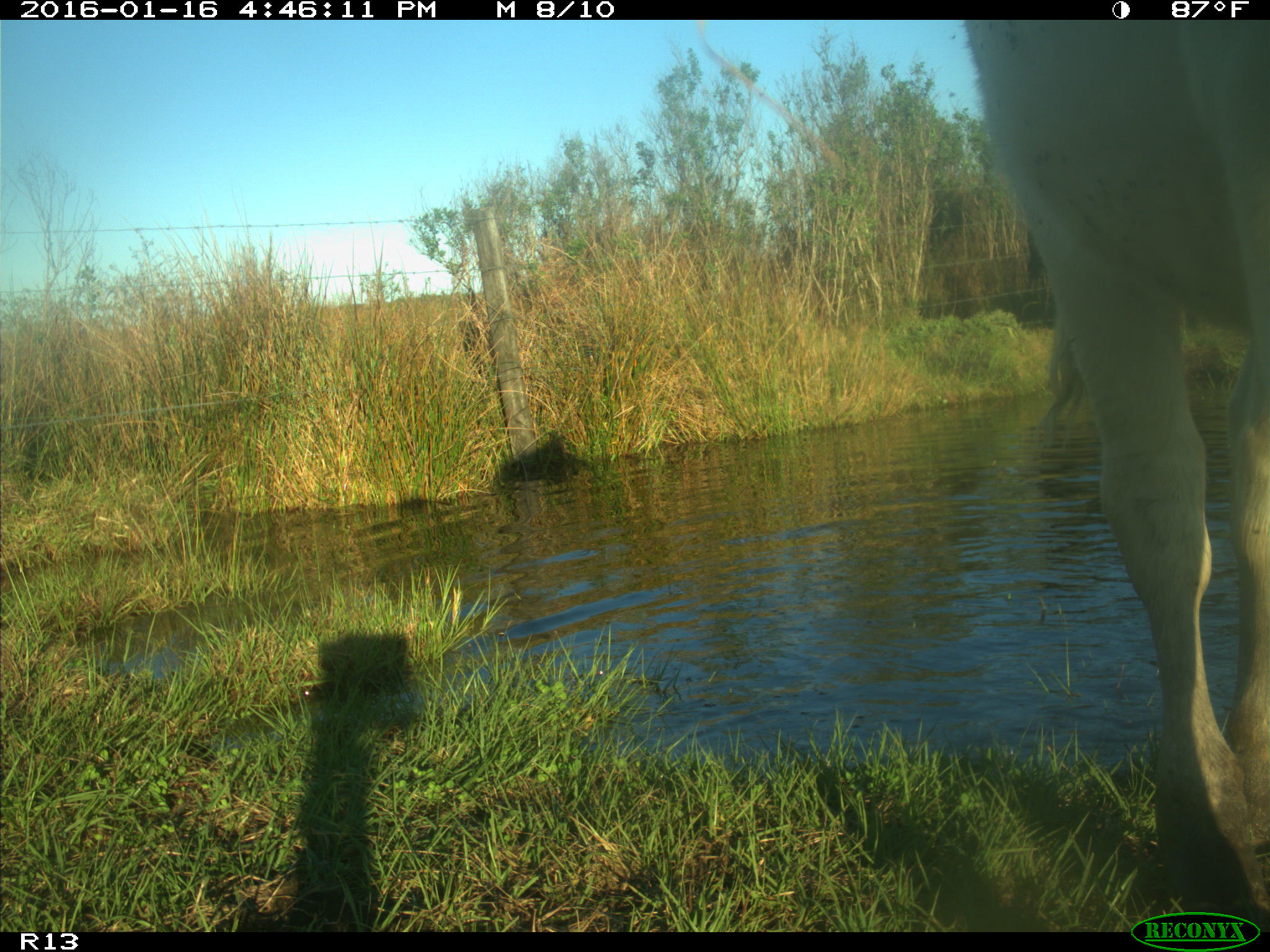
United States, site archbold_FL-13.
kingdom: Animalia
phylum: Chordata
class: Mammalia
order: Artiodactyla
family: Bovidae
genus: Bos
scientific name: Bos taurus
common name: domestic cow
Bos taurus (domestic cow).